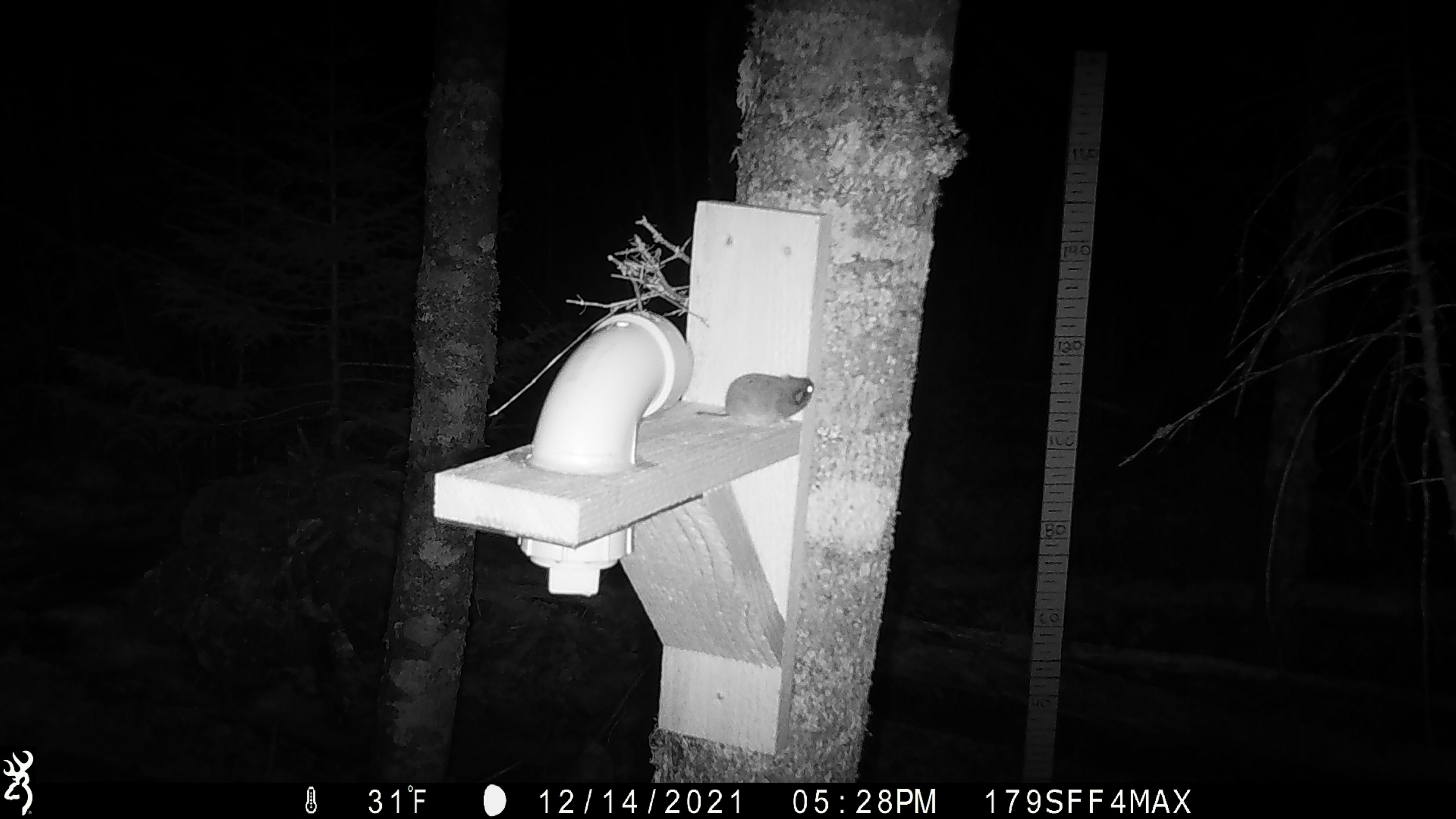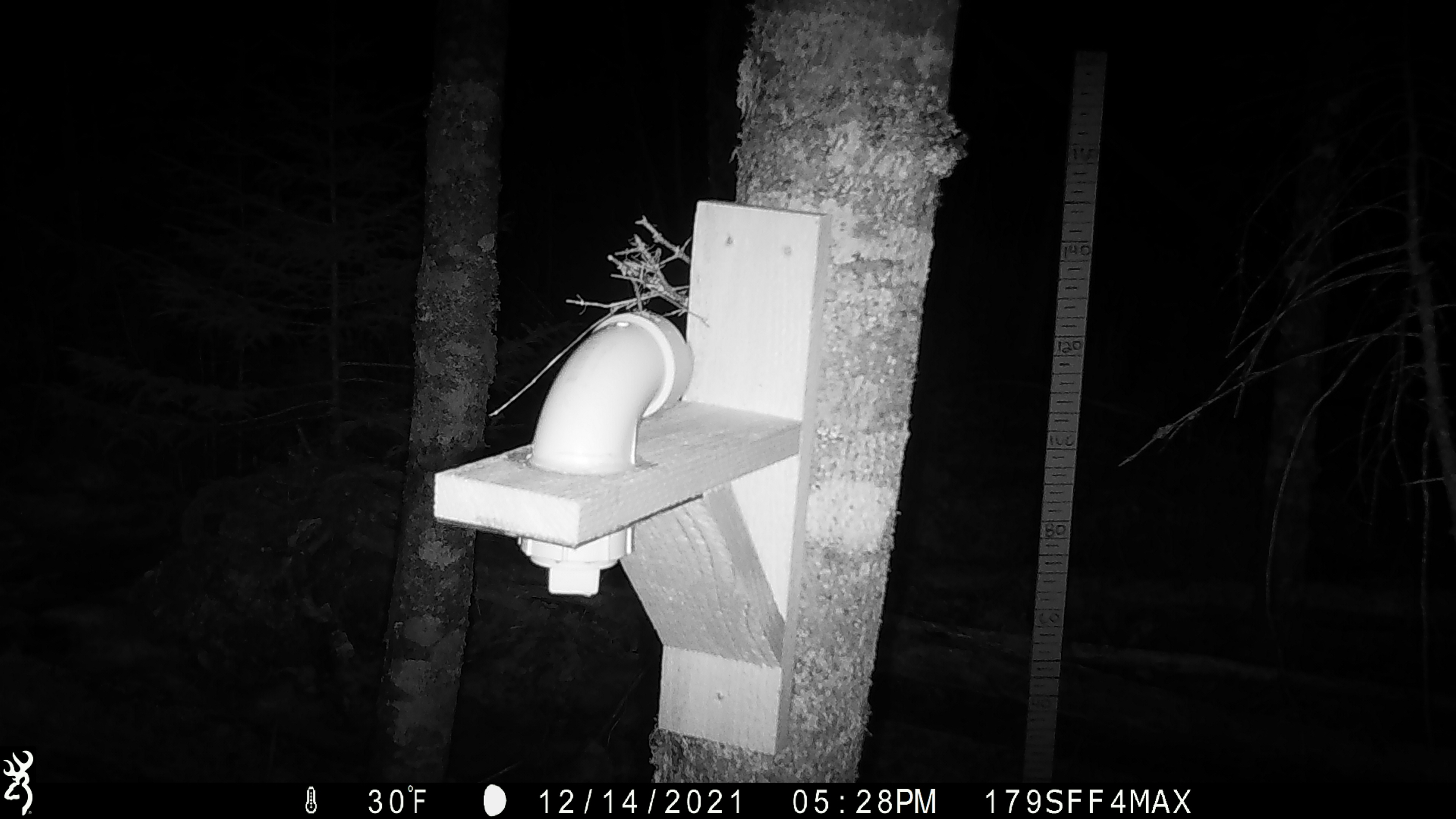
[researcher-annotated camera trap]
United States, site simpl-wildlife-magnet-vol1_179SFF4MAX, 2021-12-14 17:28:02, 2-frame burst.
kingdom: Animalia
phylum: Chordata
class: Mammalia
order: Rodentia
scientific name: Rodentia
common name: mouse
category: mouse sp.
Mouse sp. (mouse) (Rodentia).